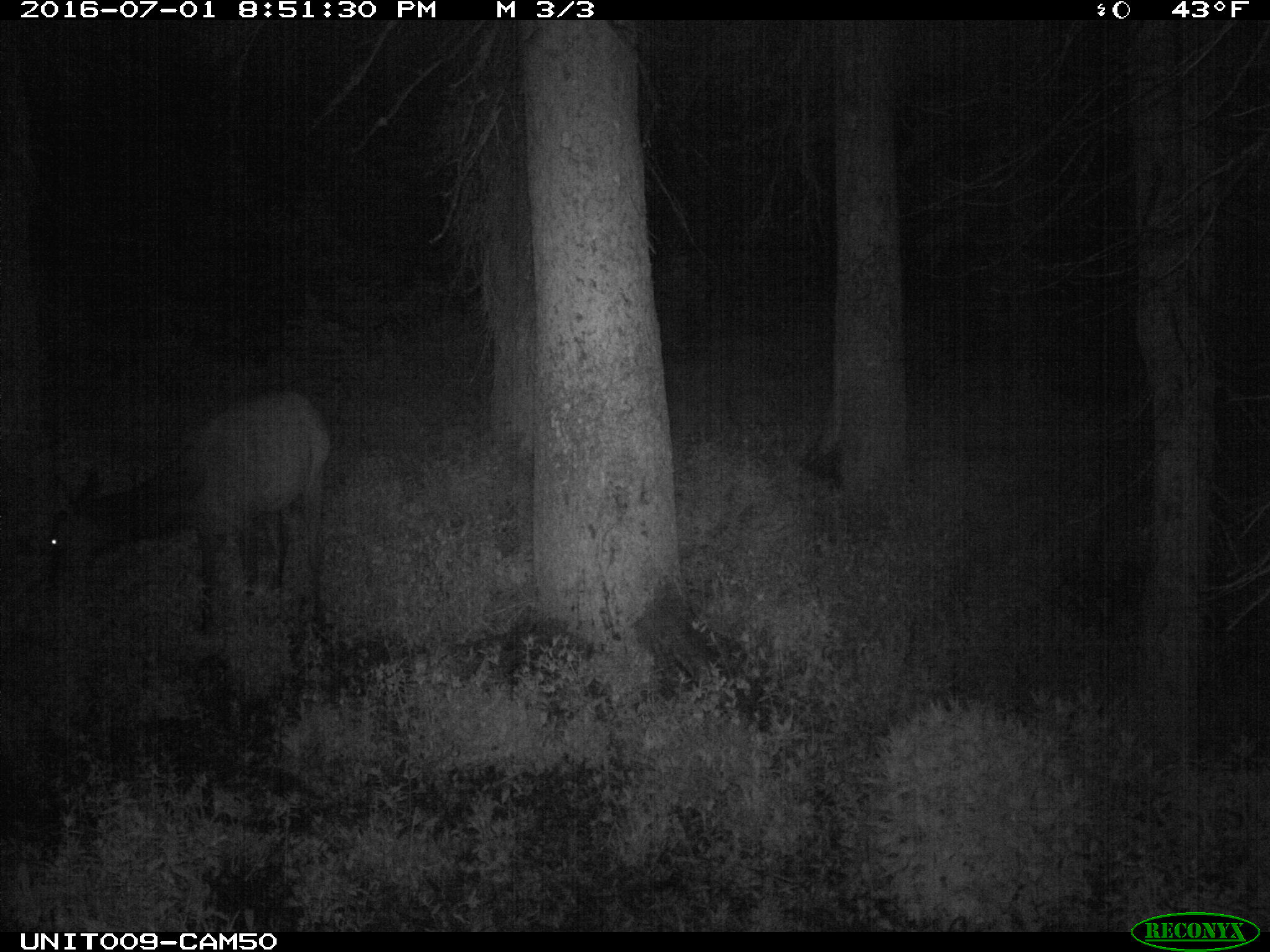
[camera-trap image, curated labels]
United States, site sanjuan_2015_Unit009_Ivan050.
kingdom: Animalia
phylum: Chordata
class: Mammalia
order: Artiodactyla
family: Cervidae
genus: Cervus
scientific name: Cervus elaphus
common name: red deer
Cervus elaphus (red deer).